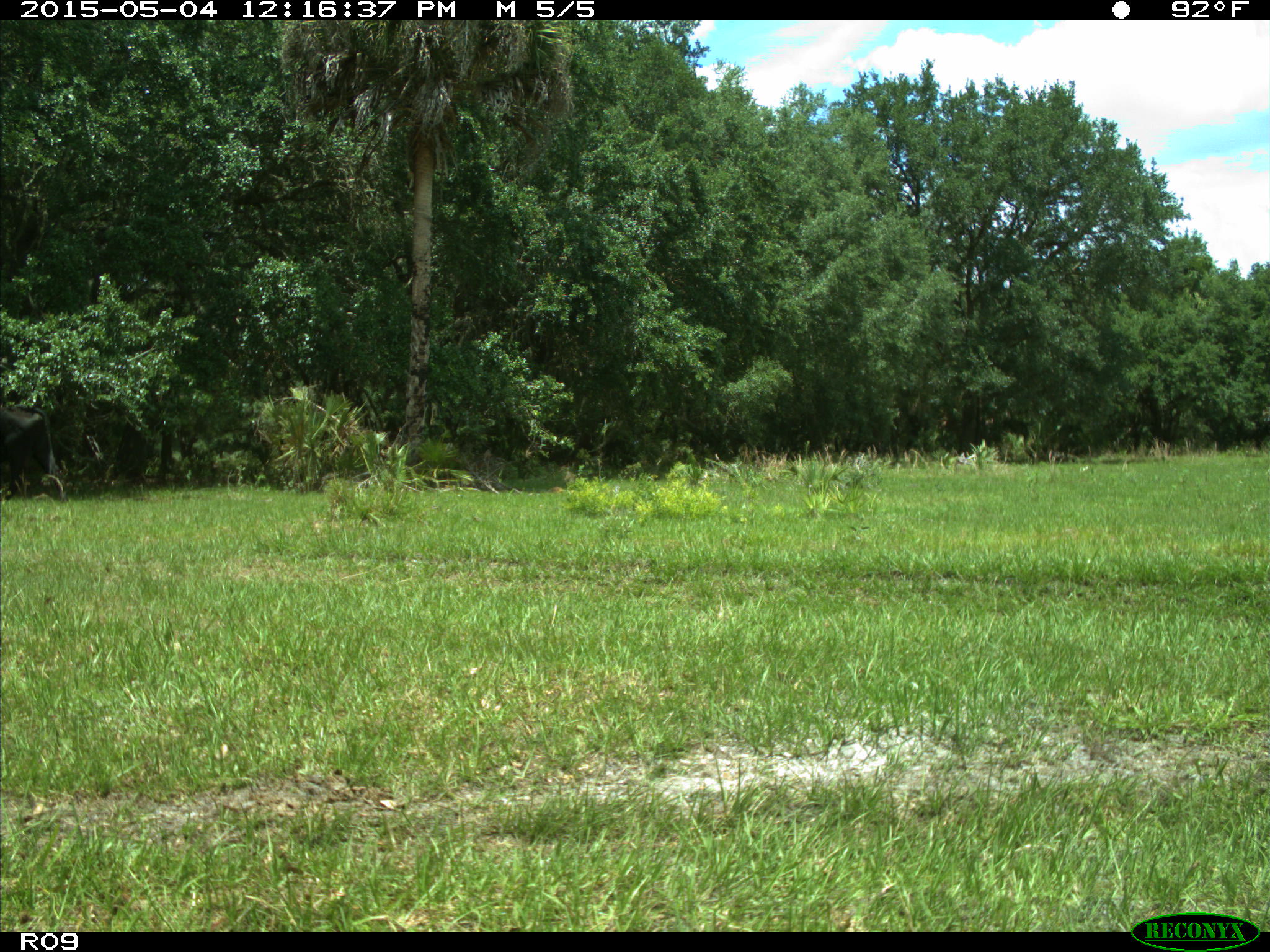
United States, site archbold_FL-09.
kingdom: Animalia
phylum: Chordata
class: Mammalia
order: Artiodactyla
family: Bovidae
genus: Bos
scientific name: Bos taurus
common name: domestic cow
Bos taurus (domestic cow).